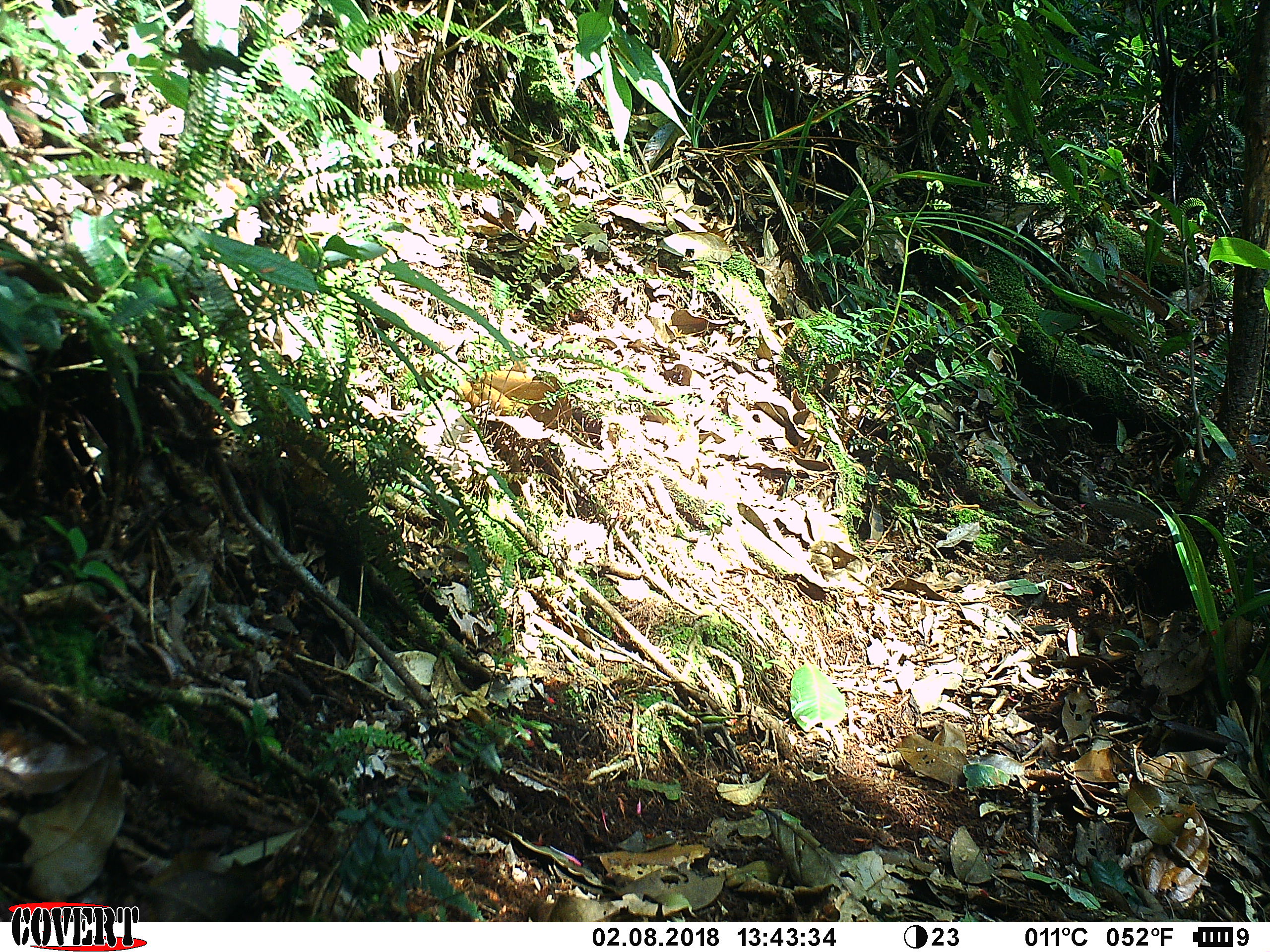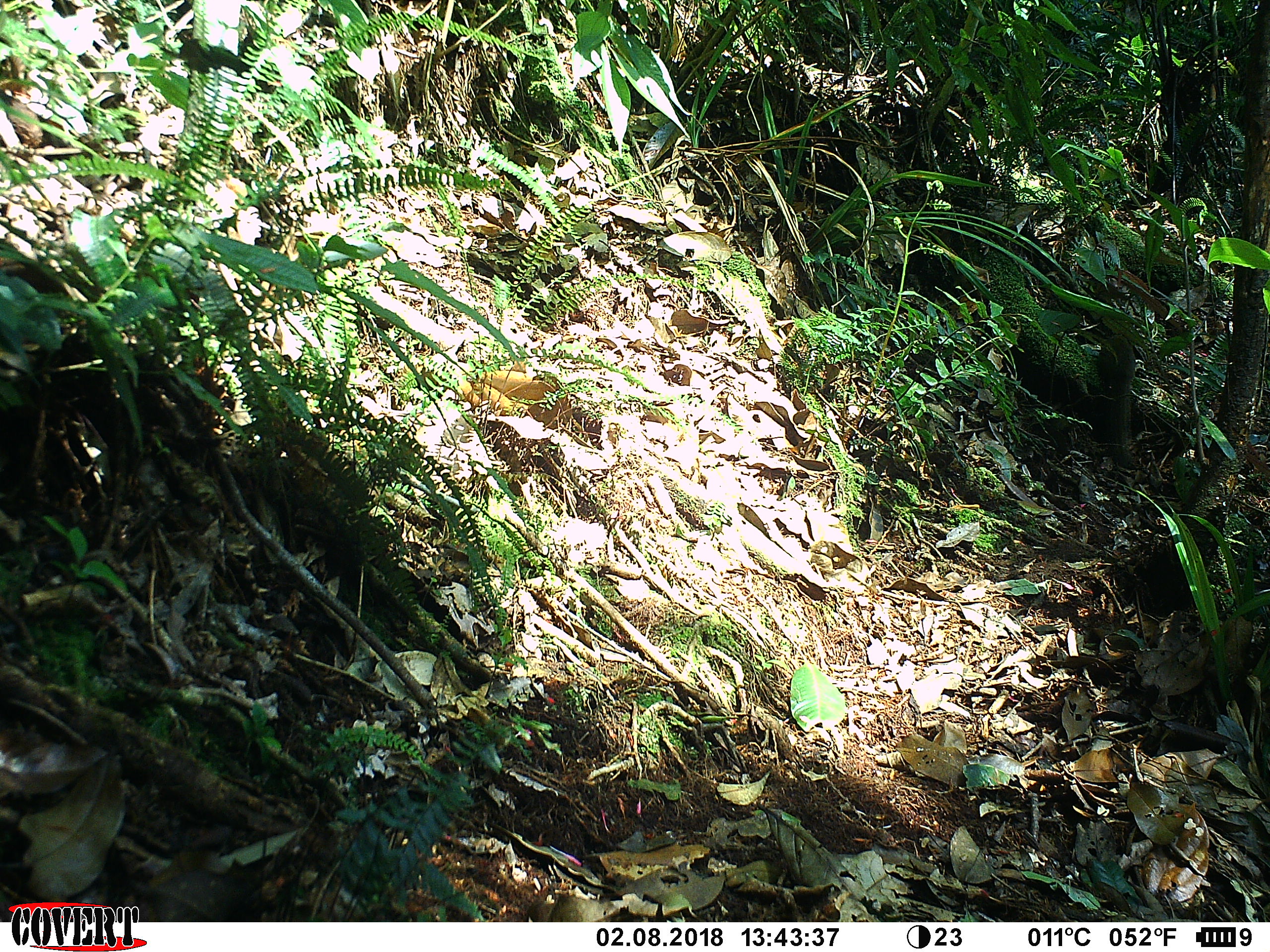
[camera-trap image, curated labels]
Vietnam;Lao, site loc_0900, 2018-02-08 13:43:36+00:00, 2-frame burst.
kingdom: Animalia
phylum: Chordata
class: Mammalia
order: Scandentia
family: Tupaiidae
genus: Tupaia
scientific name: Tupaia belangeri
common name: northern treeshrew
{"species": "northern treeshrew (Tupaia belangeri)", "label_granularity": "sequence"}